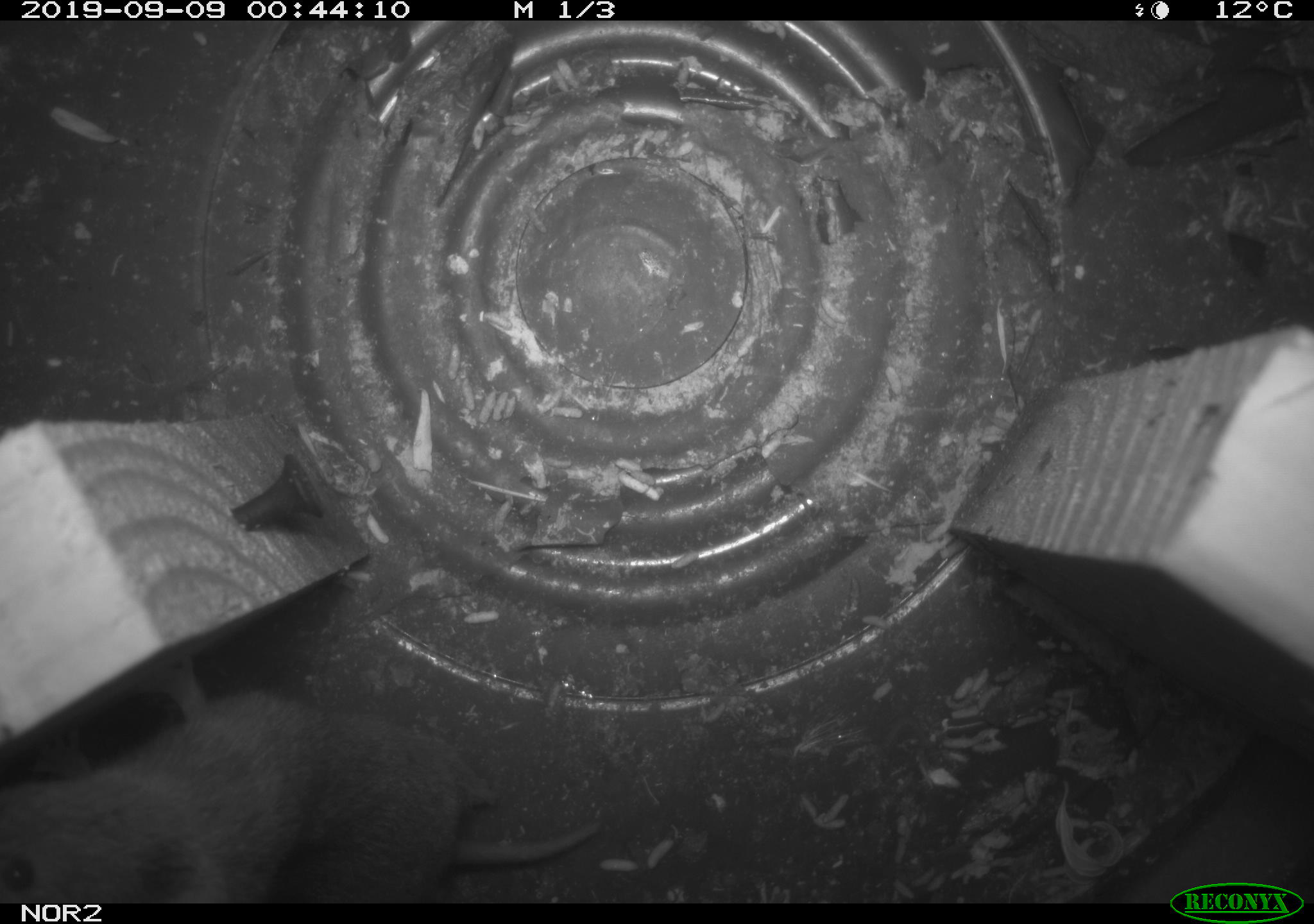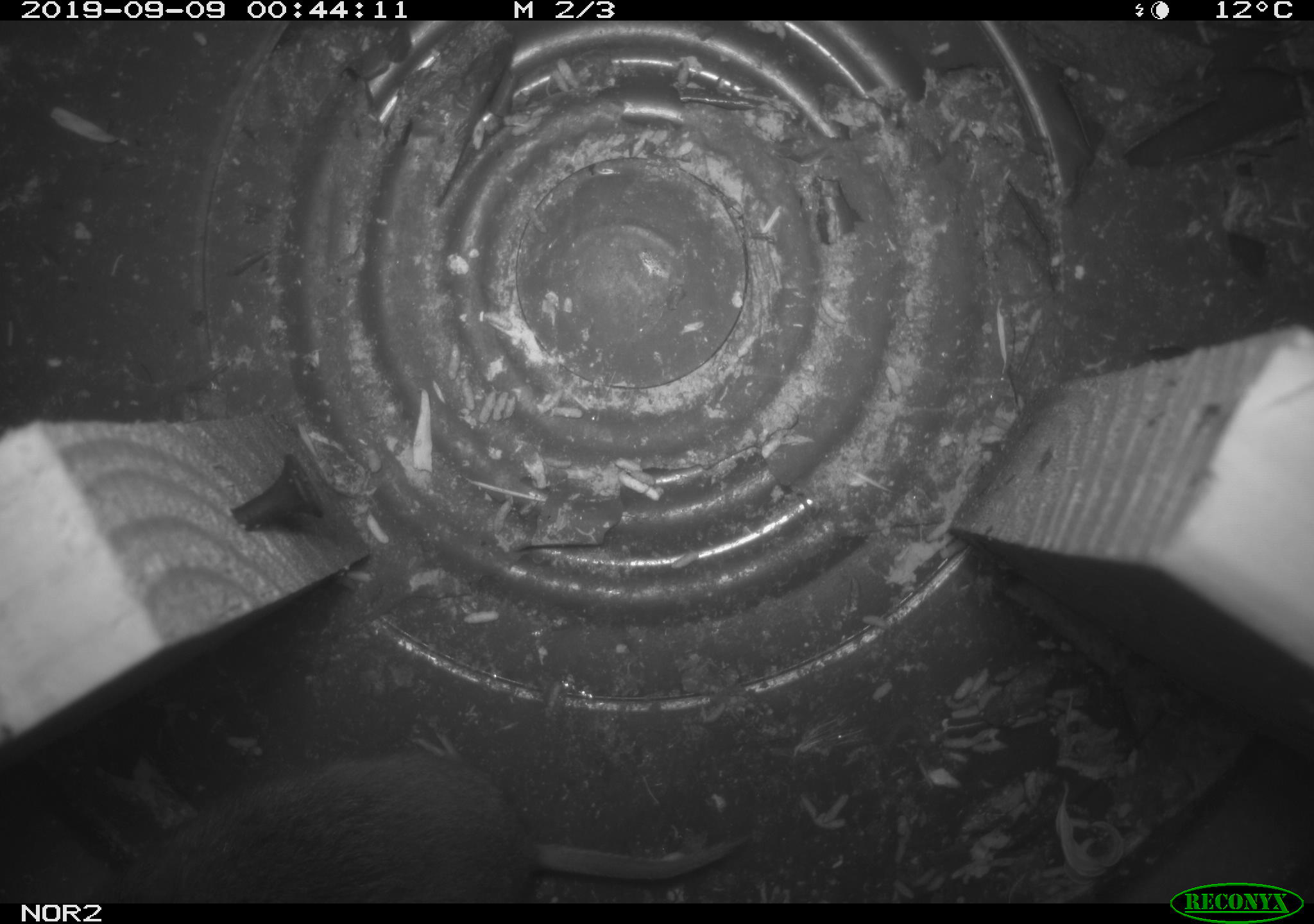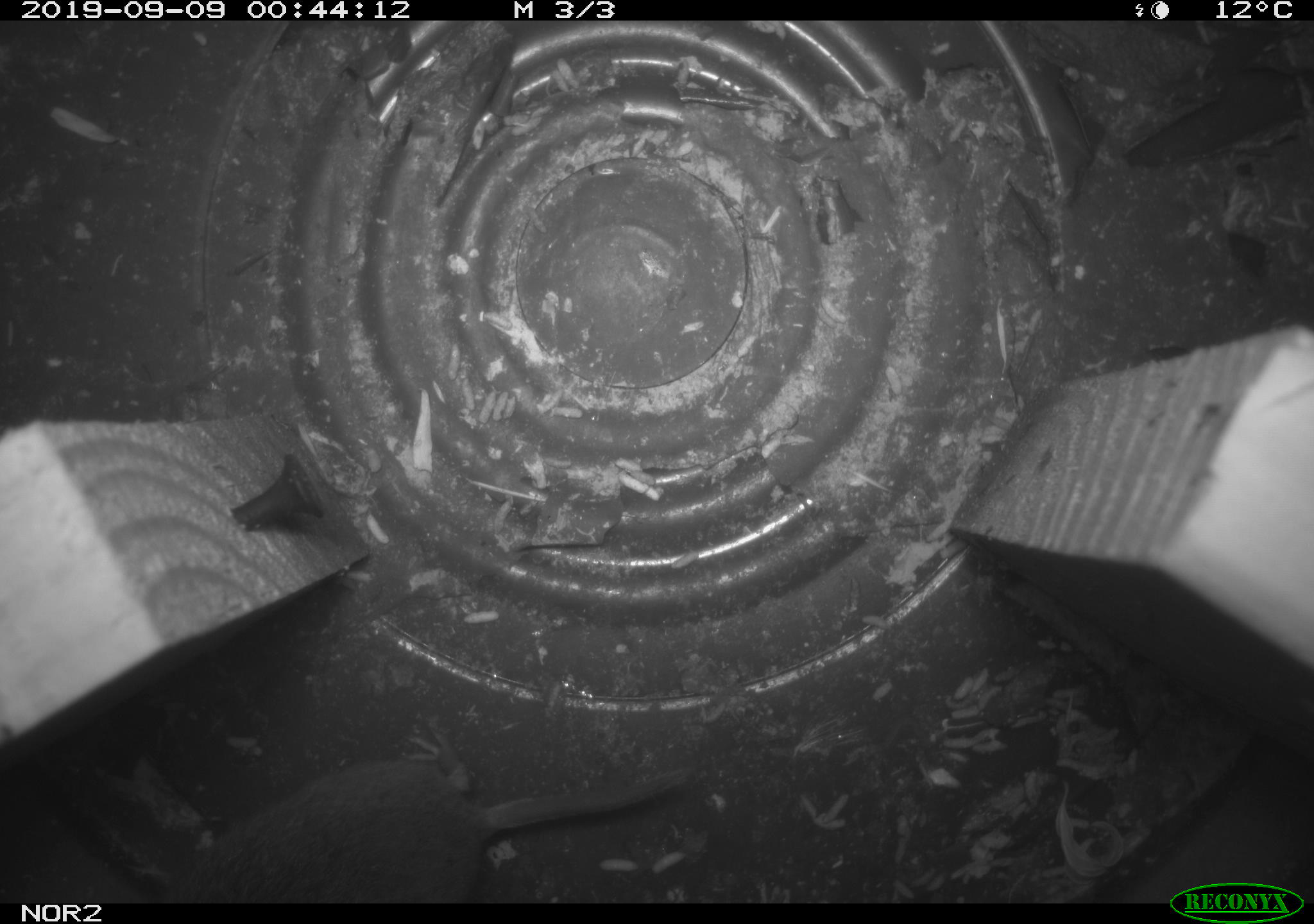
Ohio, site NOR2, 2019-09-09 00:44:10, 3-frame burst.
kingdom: Animalia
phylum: Chordata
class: Mammalia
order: Rodentia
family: Cricetidae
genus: Microtus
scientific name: Microtus pennsylvanicus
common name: meadow vole